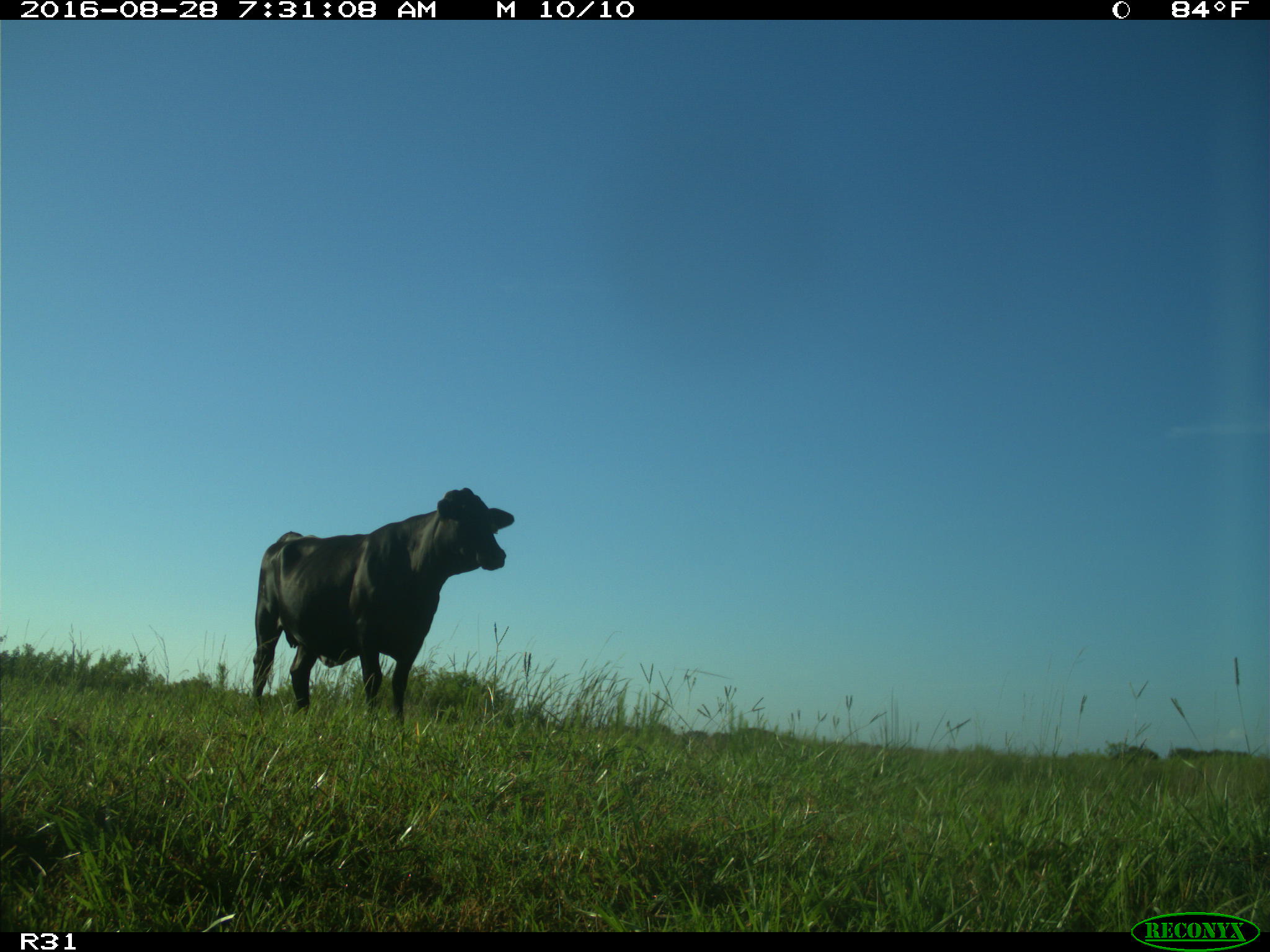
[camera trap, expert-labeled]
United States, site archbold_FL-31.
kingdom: Animalia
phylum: Chordata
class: Mammalia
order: Artiodactyla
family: Bovidae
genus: Bos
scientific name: Bos taurus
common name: domestic cow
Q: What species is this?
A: Bos taurus (domestic cow).